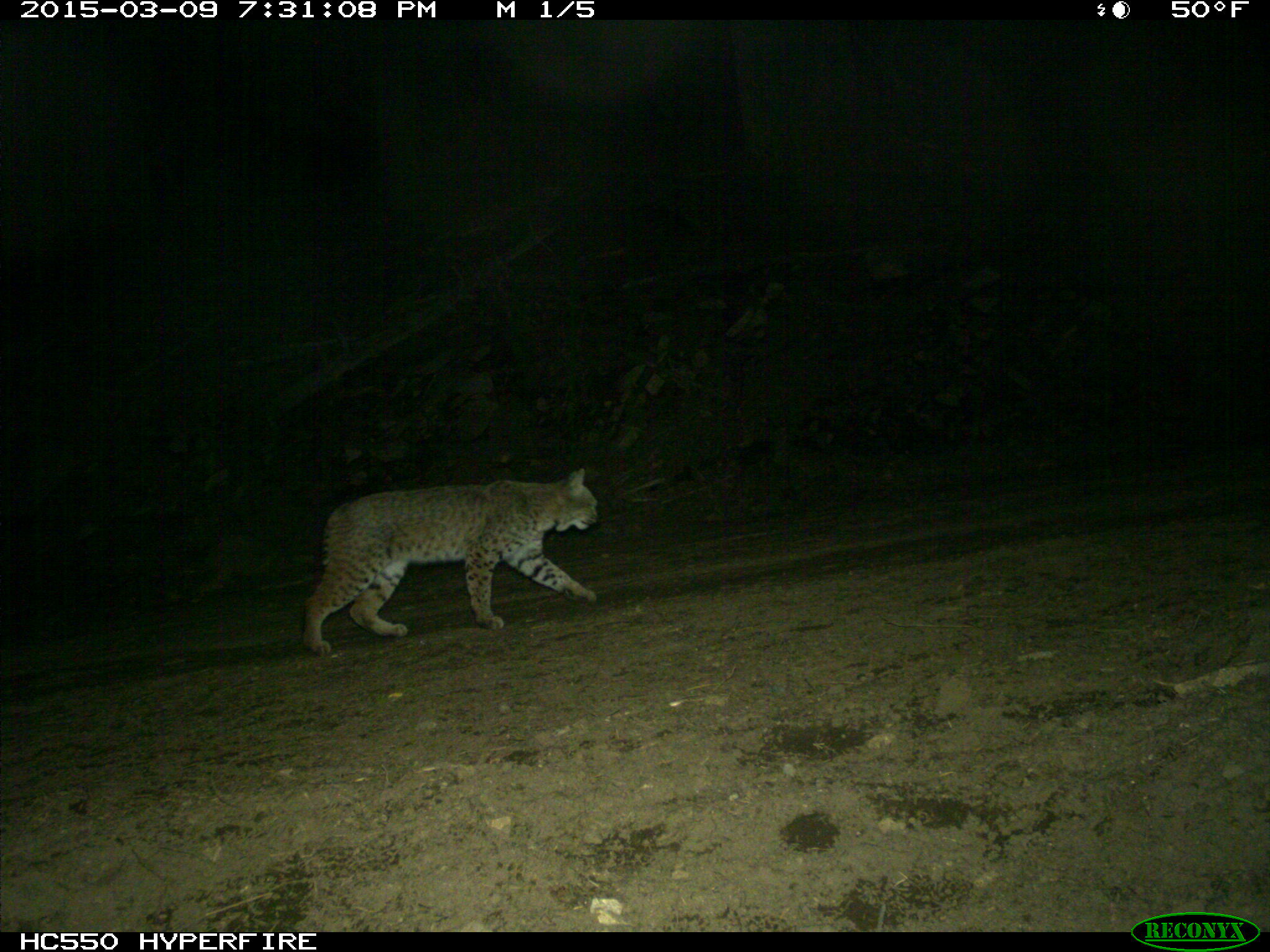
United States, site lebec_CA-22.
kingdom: Animalia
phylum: Chordata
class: Mammalia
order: Carnivora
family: Felidae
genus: Lynx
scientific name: Lynx rufus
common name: bobcat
Lynx rufus (bobcat).